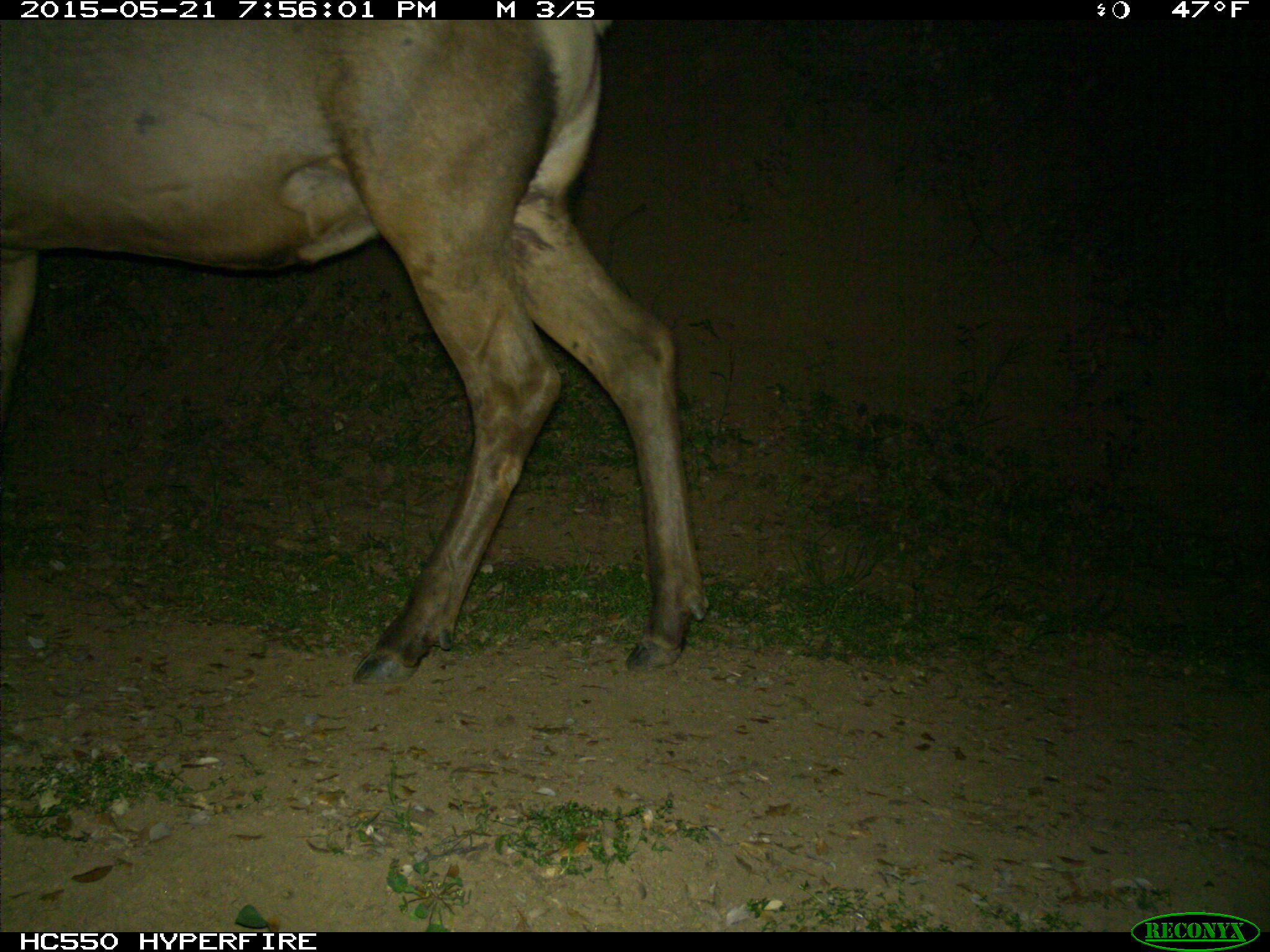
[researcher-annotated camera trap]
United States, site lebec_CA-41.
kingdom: Animalia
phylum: Chordata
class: Mammalia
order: Artiodactyla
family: Cervidae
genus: Cervus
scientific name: Cervus canadensis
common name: elk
Cervus canadensis (elk).